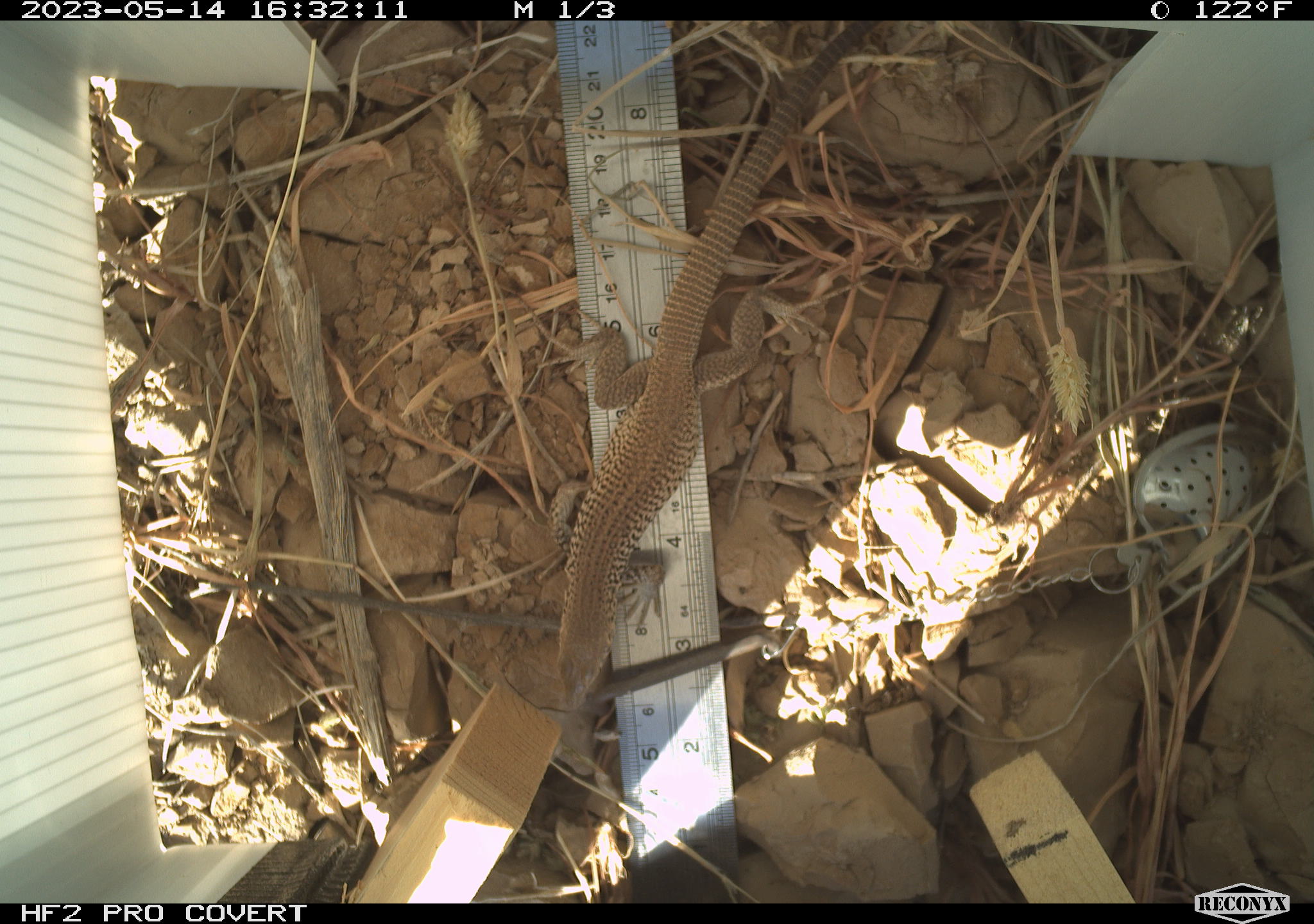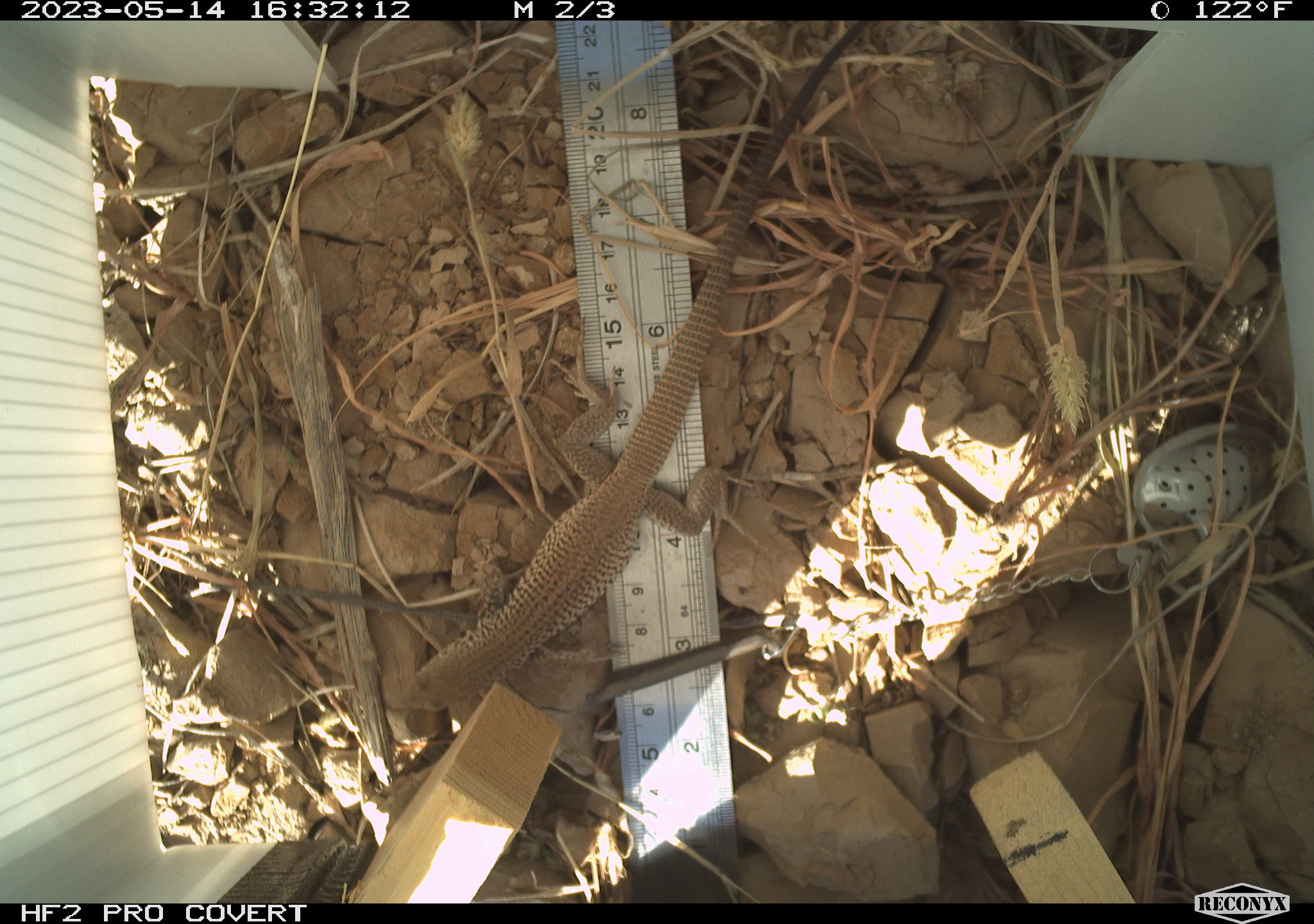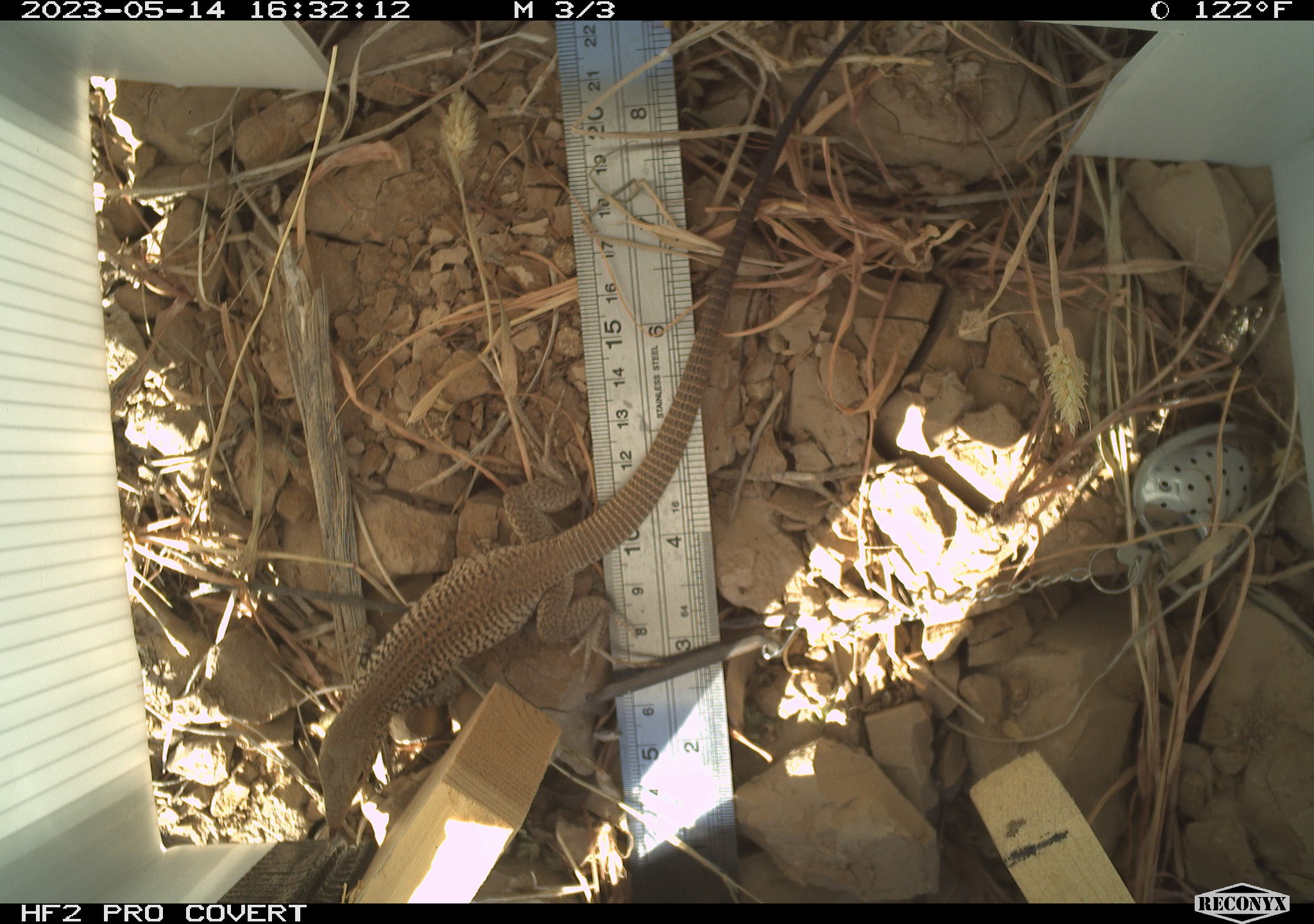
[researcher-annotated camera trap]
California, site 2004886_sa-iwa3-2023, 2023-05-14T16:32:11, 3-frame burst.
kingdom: Animalia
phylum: Chordata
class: Reptilia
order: Squamata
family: Teiidae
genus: Aspidoscelis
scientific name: Aspidoscelis tigris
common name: western whiptail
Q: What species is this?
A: Western whiptail (Aspidoscelis tigris).